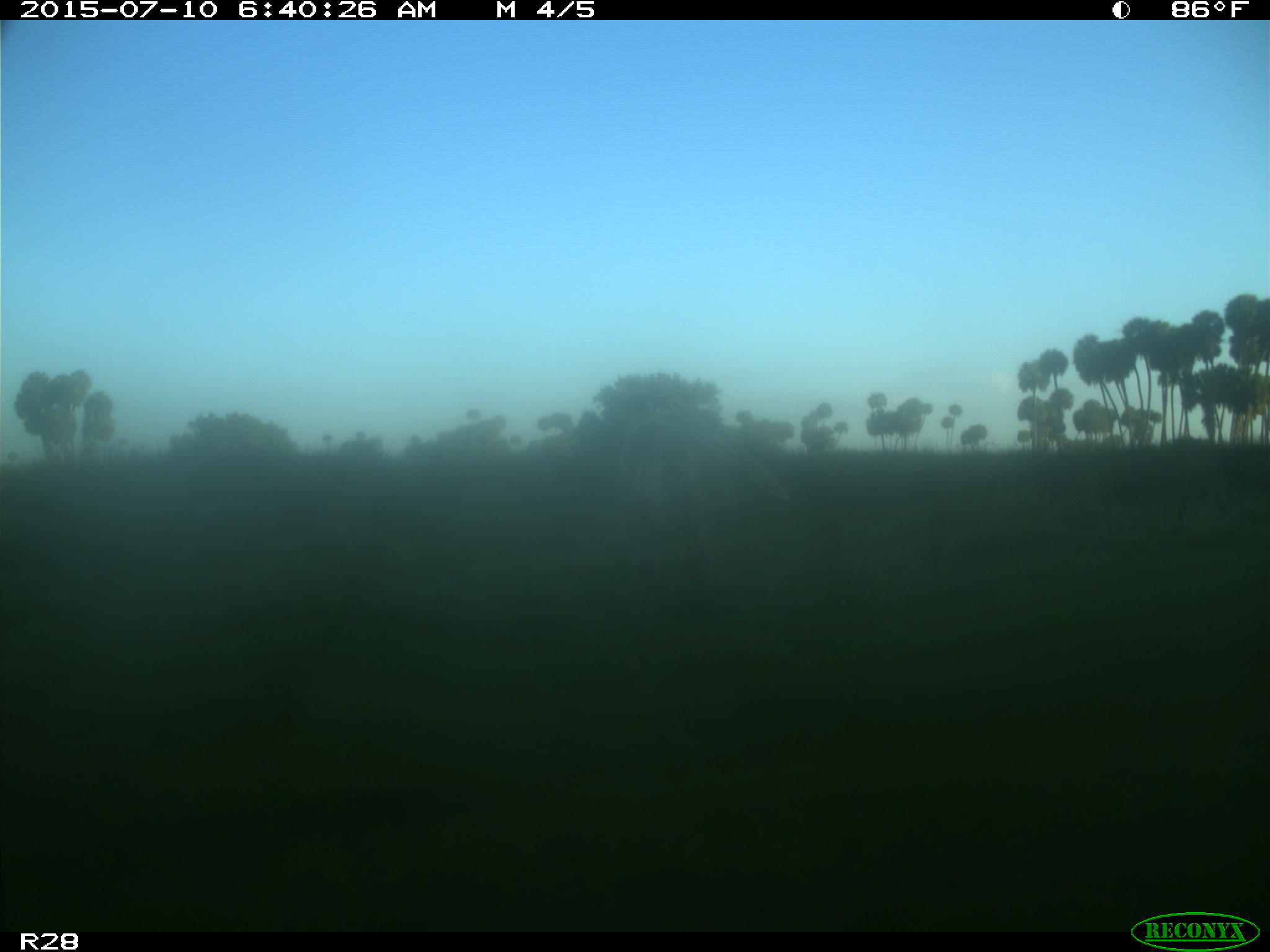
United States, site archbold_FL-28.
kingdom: Animalia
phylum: Chordata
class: Mammalia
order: Artiodactyla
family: Bovidae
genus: Bos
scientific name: Bos taurus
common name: domestic cow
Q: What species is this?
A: Bos taurus (domestic cow).